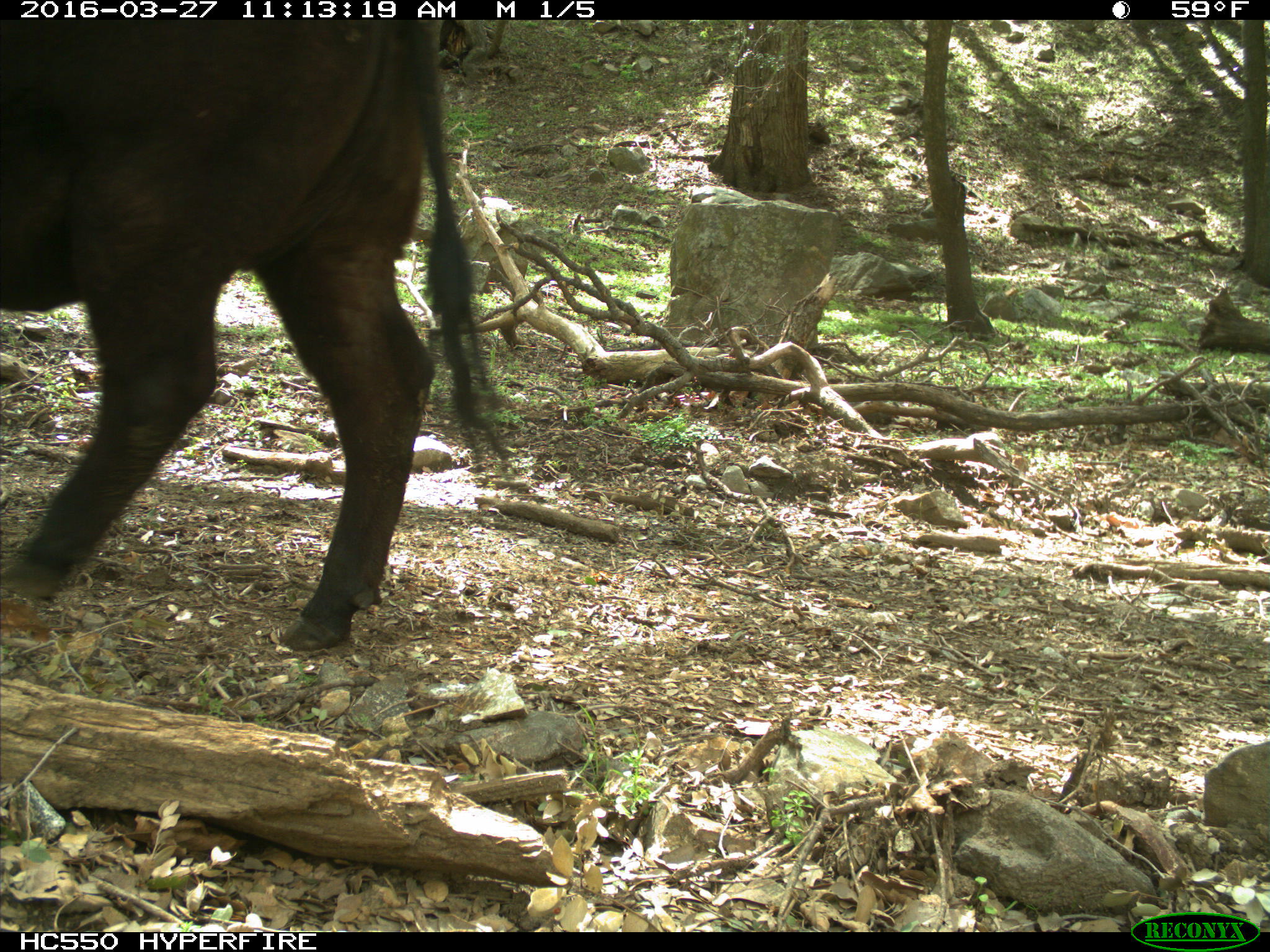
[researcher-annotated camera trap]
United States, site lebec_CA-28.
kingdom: Animalia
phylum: Chordata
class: Mammalia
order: Artiodactyla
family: Bovidae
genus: Bos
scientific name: Bos taurus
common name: domestic cow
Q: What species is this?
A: Bos taurus (domestic cow).